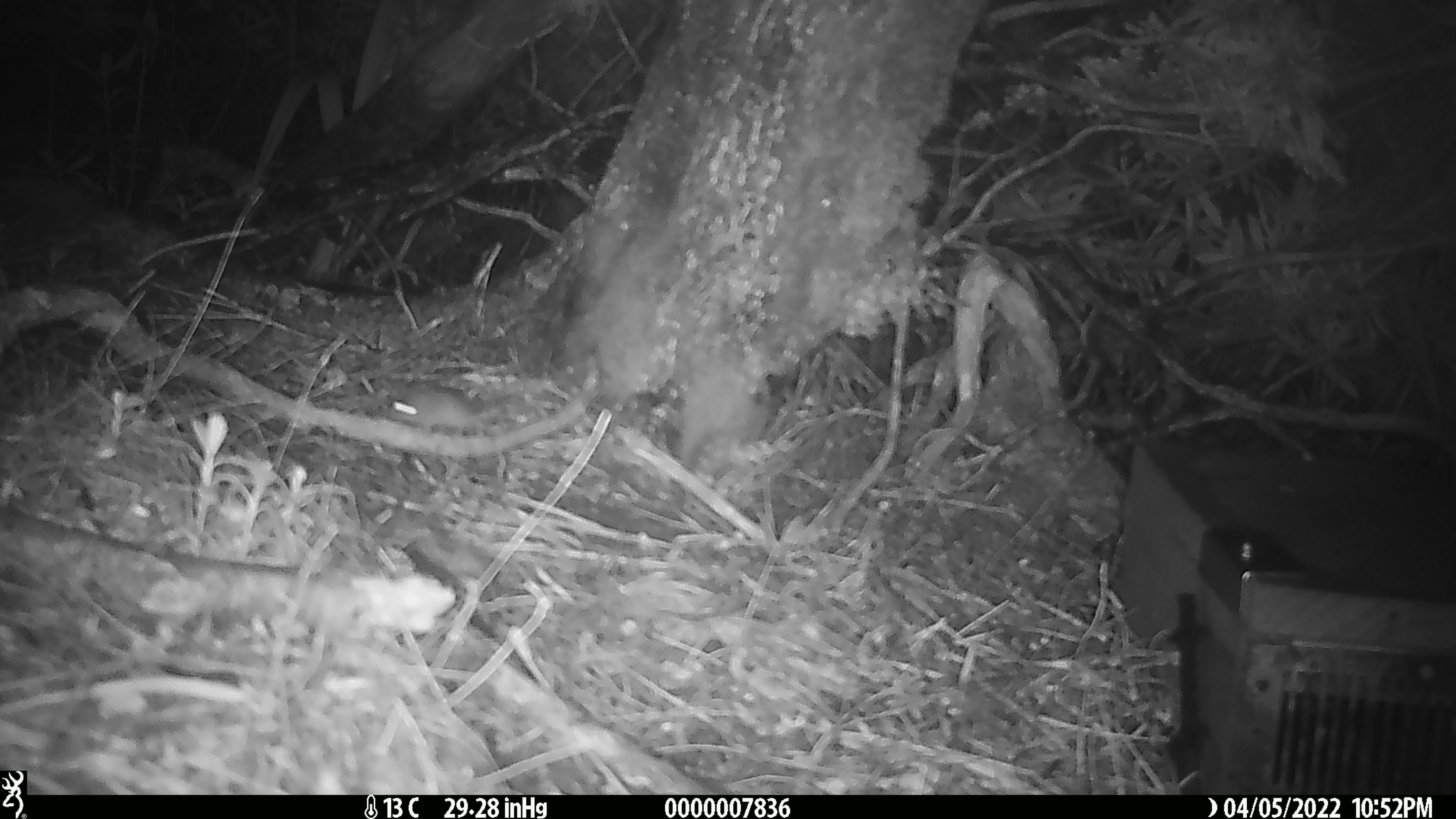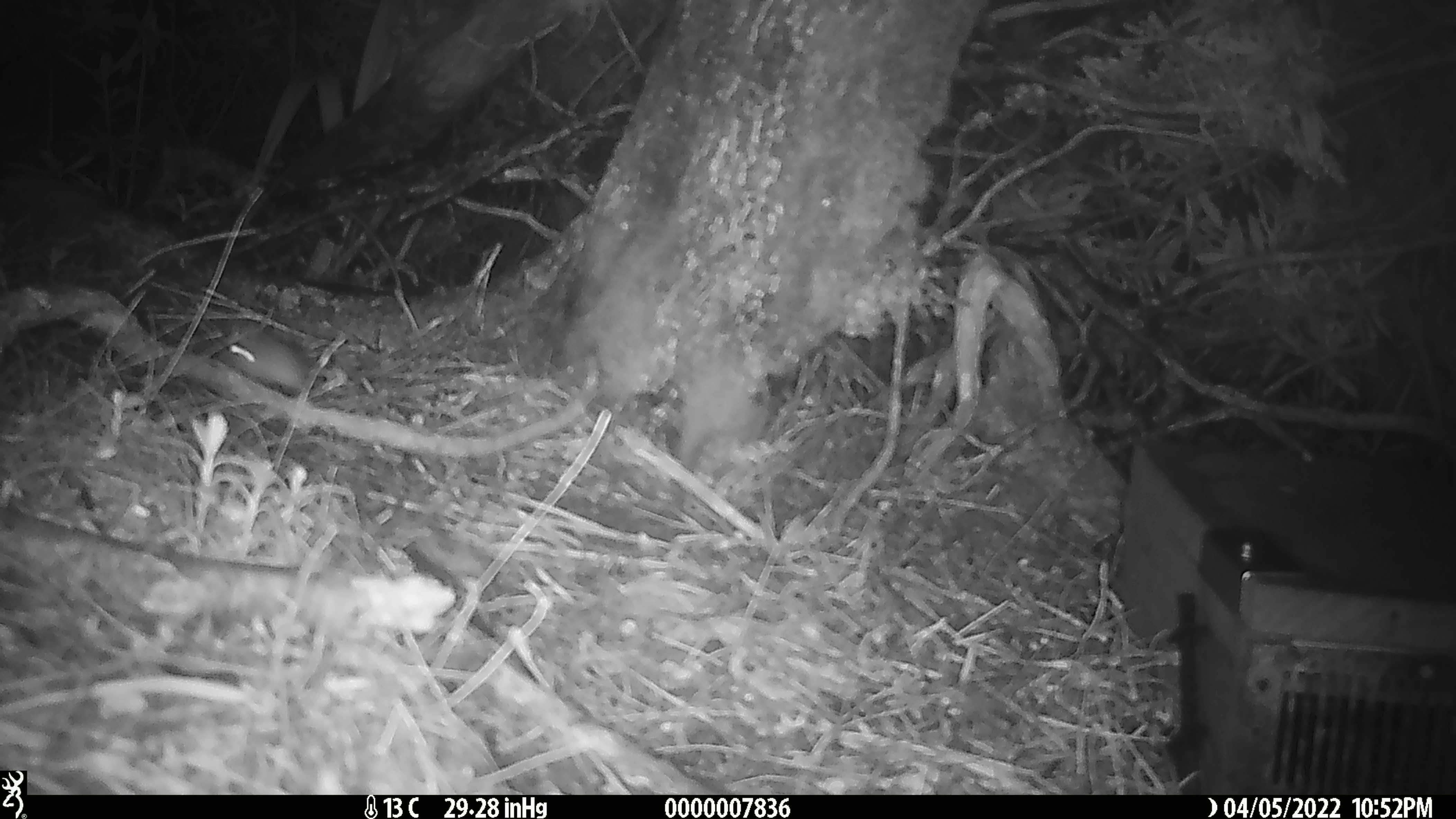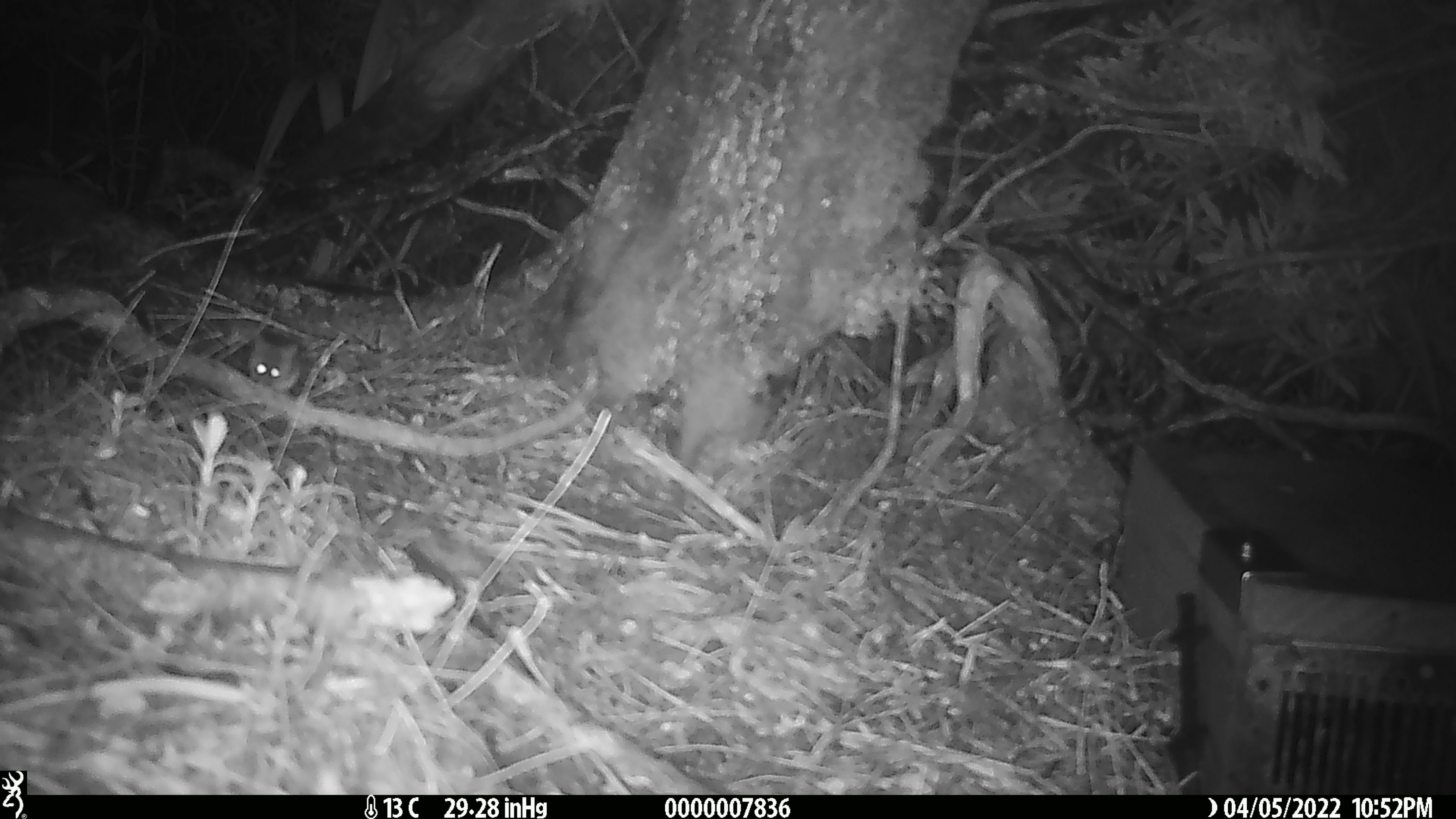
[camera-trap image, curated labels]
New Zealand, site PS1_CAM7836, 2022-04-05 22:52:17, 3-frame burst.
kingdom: Animalia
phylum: Chordata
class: Mammalia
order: Rodentia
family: Muridae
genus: Mus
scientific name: Mus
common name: mouse